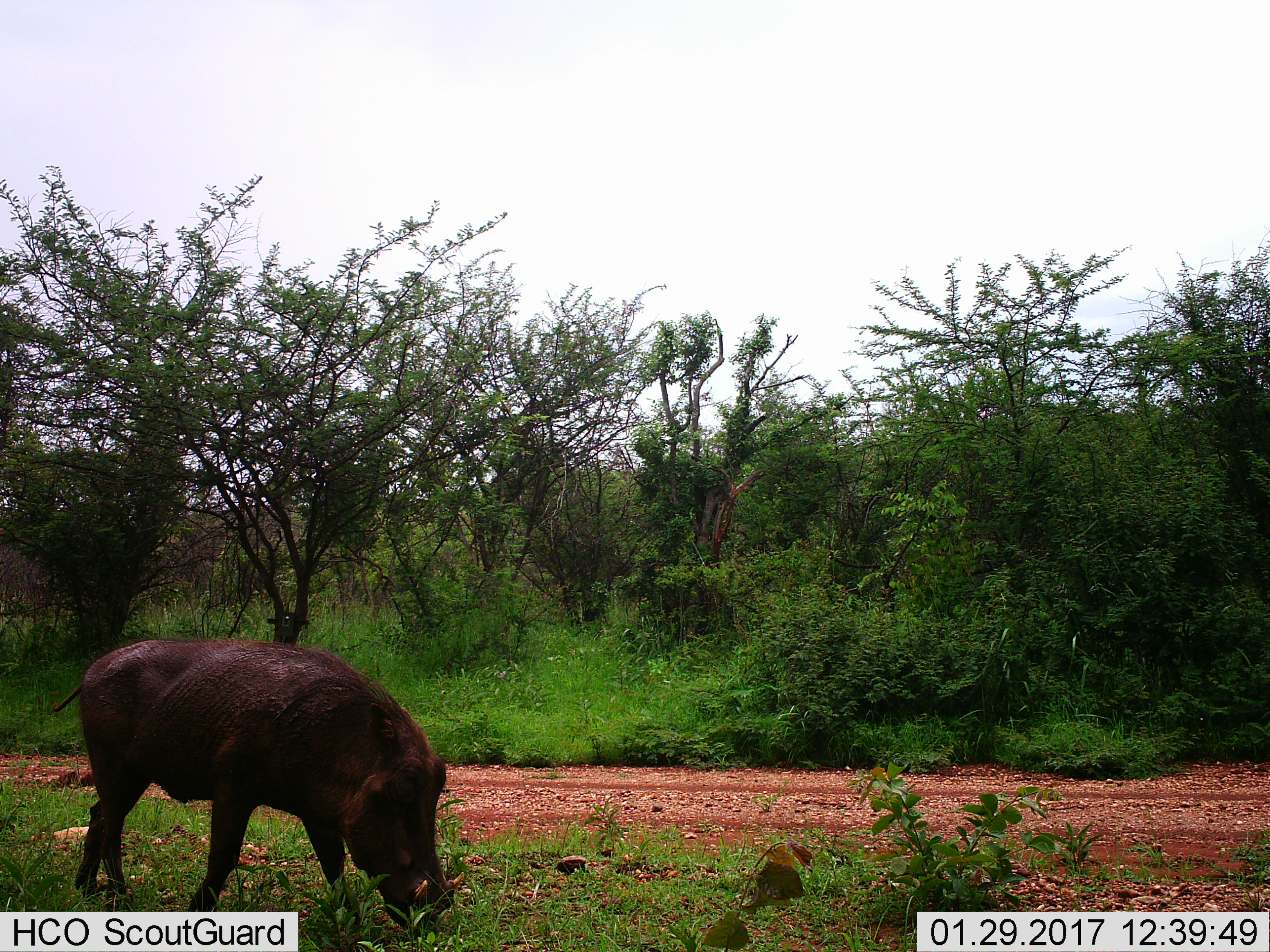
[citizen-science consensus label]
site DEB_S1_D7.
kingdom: Animalia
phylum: Chordata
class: Mammalia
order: Artiodactyla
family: Suidae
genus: Phacochoerus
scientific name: Phacochoerus africanus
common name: warthog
Warthog (Phacochoerus africanus), count 1. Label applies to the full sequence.